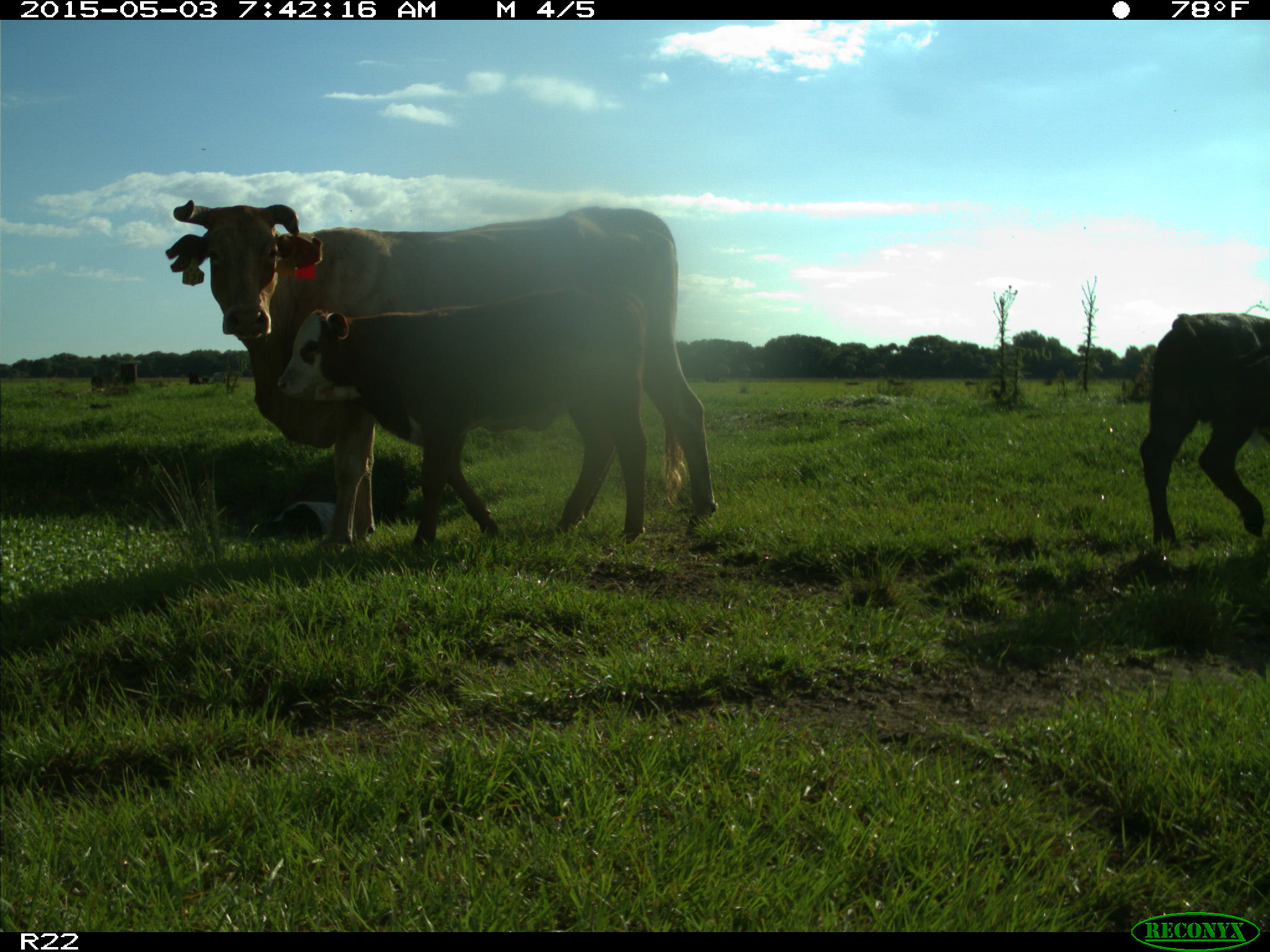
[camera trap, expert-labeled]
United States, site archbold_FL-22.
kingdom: Animalia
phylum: Chordata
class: Mammalia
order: Artiodactyla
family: Bovidae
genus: Bos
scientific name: Bos taurus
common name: domestic cow